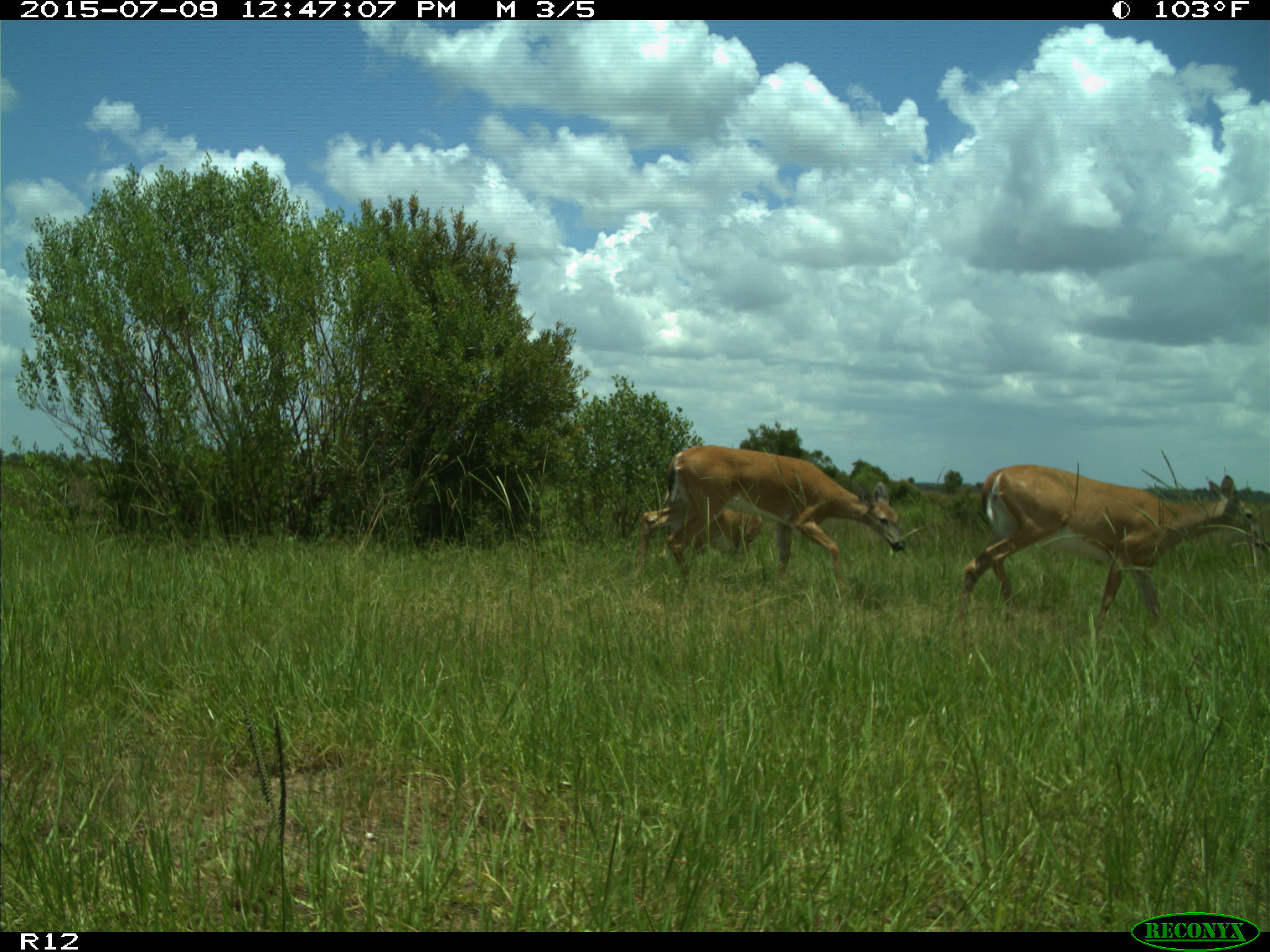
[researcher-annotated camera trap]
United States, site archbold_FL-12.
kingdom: Animalia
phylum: Chordata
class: Mammalia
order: Artiodactyla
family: Cervidae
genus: Odocoileus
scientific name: Odocoileus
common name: deer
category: unidentified deer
Unidentified deer (deer) (Odocoileus).